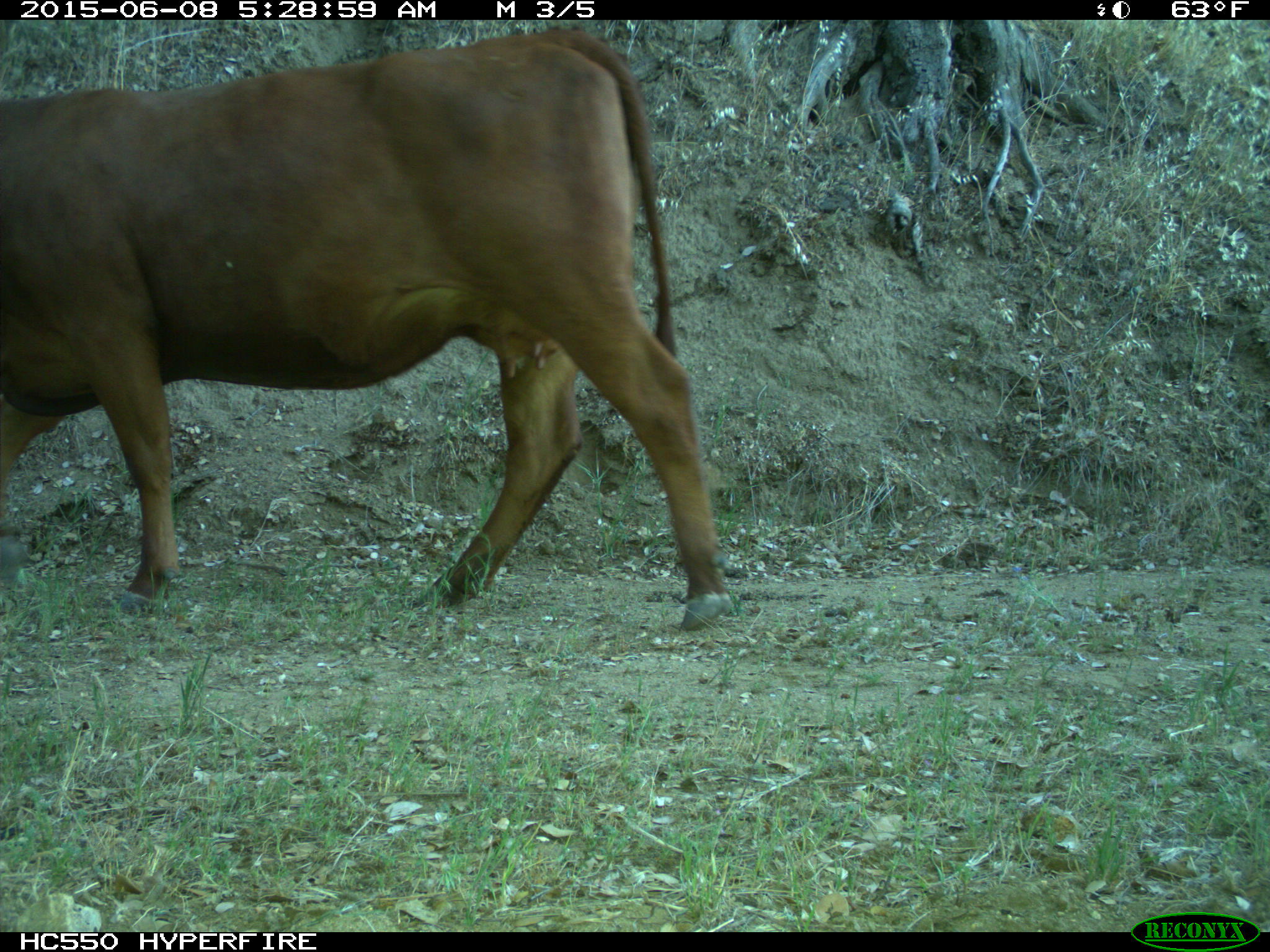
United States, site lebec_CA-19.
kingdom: Animalia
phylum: Chordata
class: Mammalia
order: Artiodactyla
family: Bovidae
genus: Bos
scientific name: Bos taurus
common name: domestic cow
Bos taurus (domestic cow).